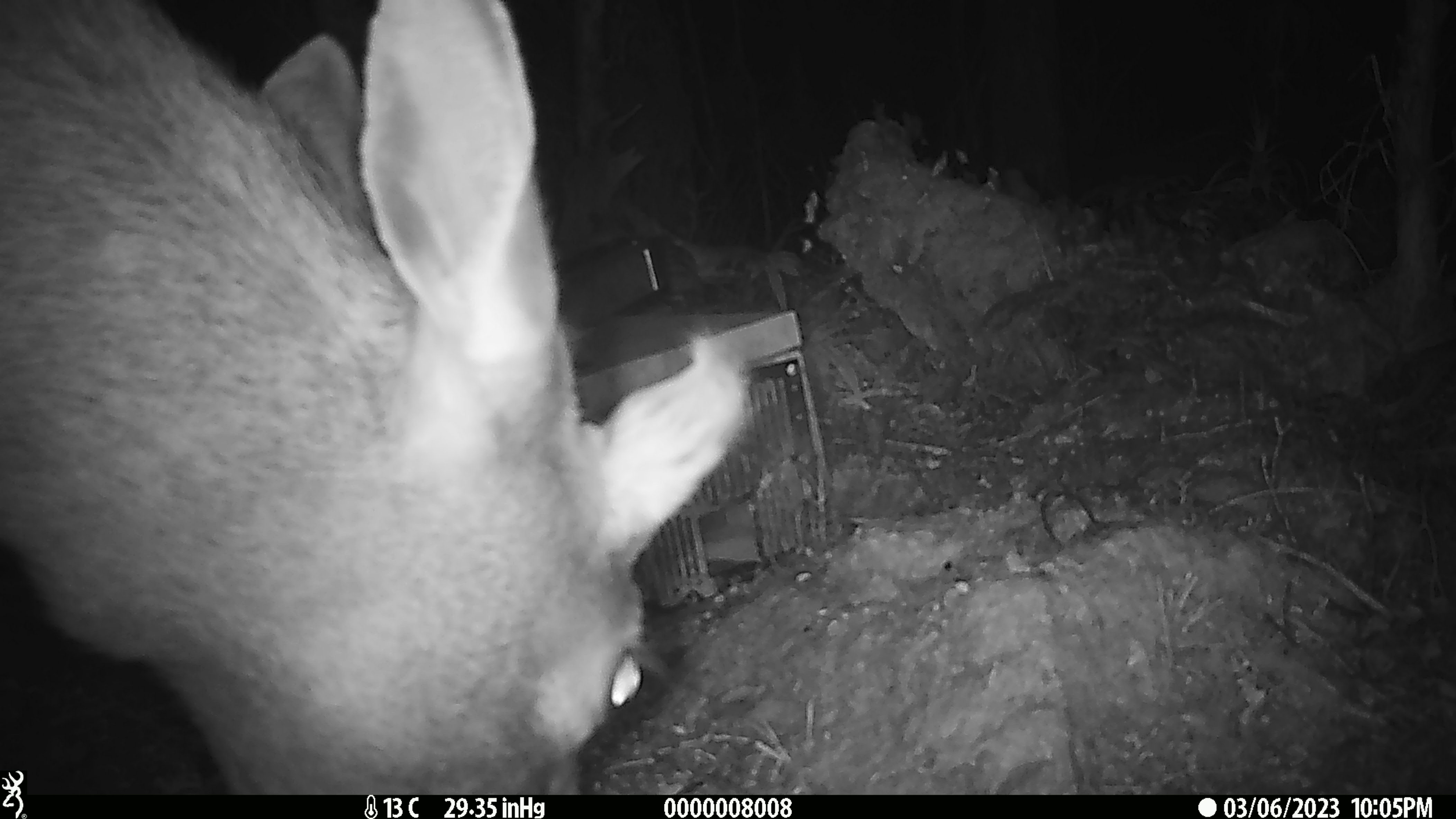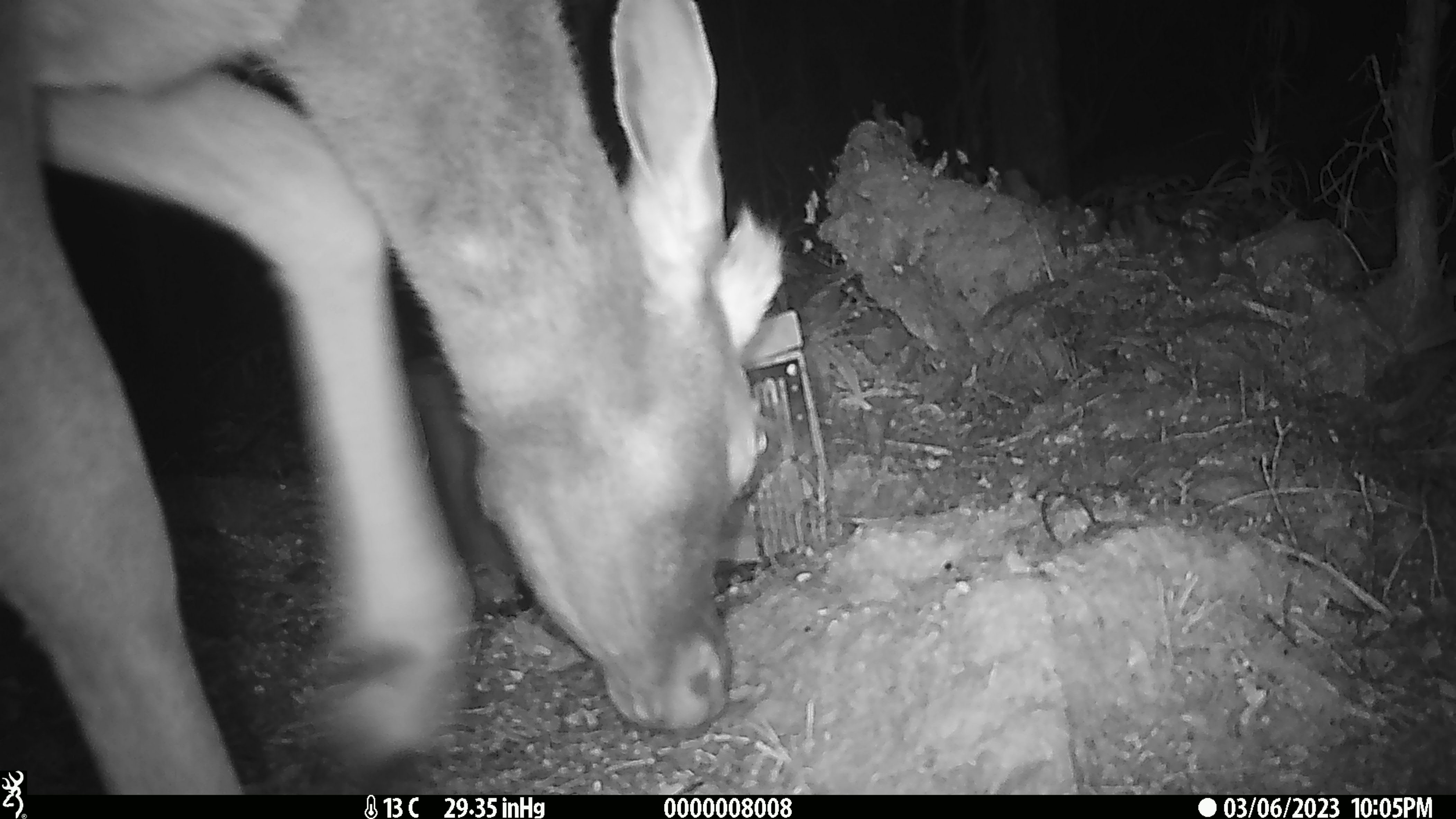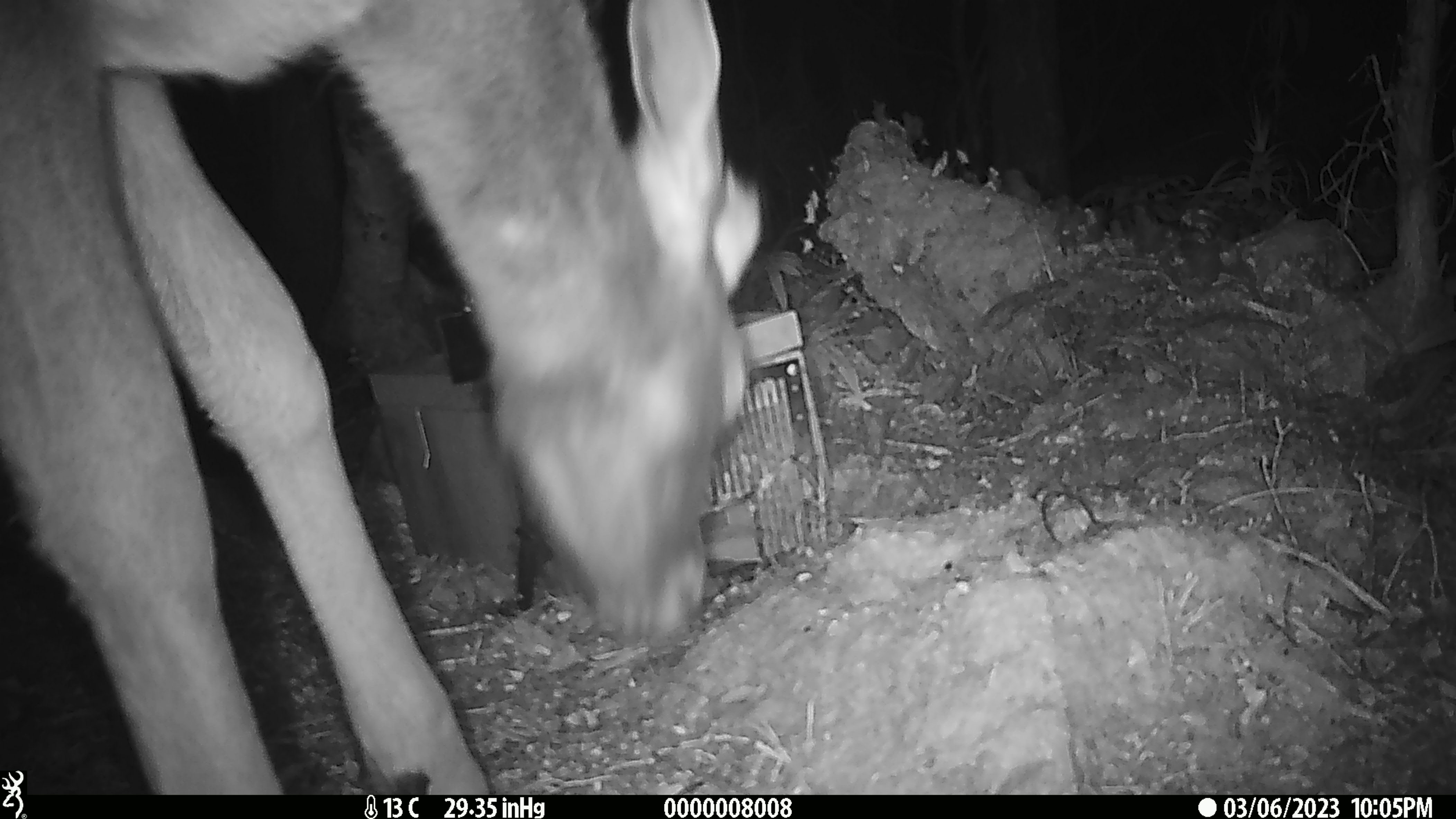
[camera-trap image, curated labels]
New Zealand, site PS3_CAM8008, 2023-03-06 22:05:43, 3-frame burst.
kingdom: Animalia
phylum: Chordata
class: Mammalia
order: Artiodactyla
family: Cervidae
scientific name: Cervidae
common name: deer